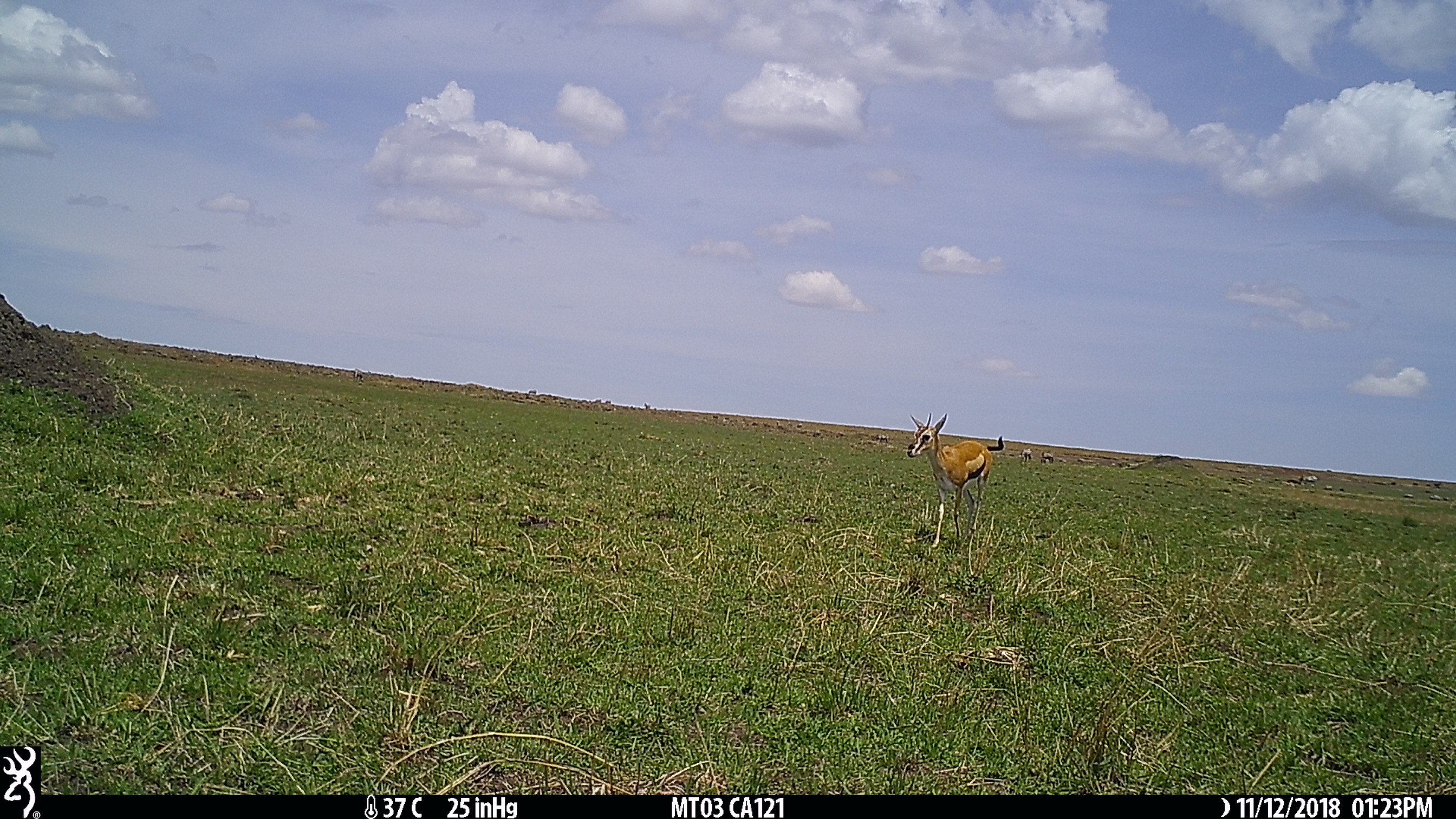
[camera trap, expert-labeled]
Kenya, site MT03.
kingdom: Animalia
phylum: Chordata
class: Mammalia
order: Artiodactyla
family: Bovidae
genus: Eudorcas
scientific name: Eudorcas thomsonii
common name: thomon's gazelle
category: gazelle thomsons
Gazelle thomsons (thomon's gazelle) (Eudorcas thomsonii).